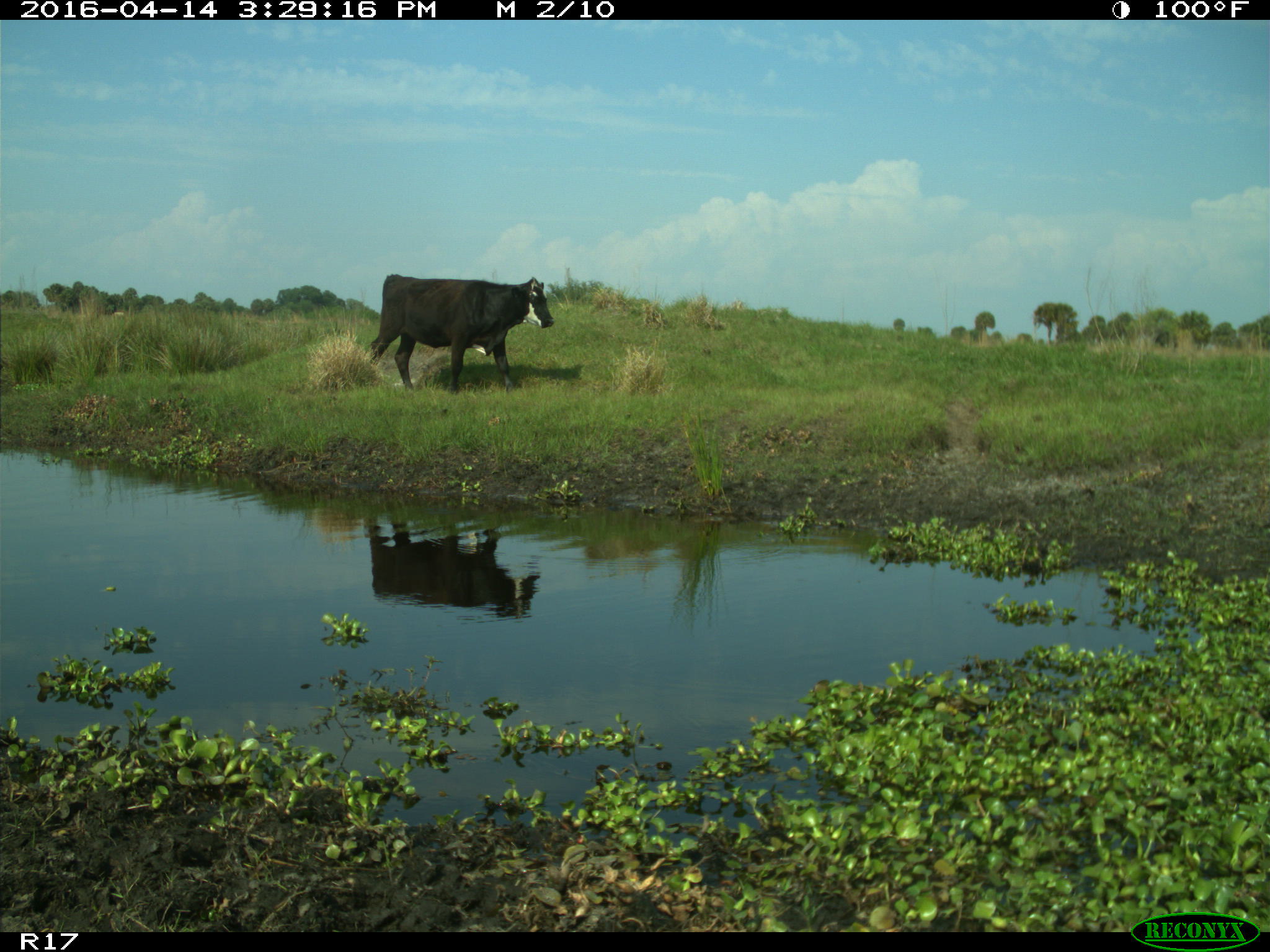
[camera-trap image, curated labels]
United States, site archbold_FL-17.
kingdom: Animalia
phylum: Chordata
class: Mammalia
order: Artiodactyla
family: Bovidae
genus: Bos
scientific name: Bos taurus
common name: domestic cow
Bos taurus (domestic cow).